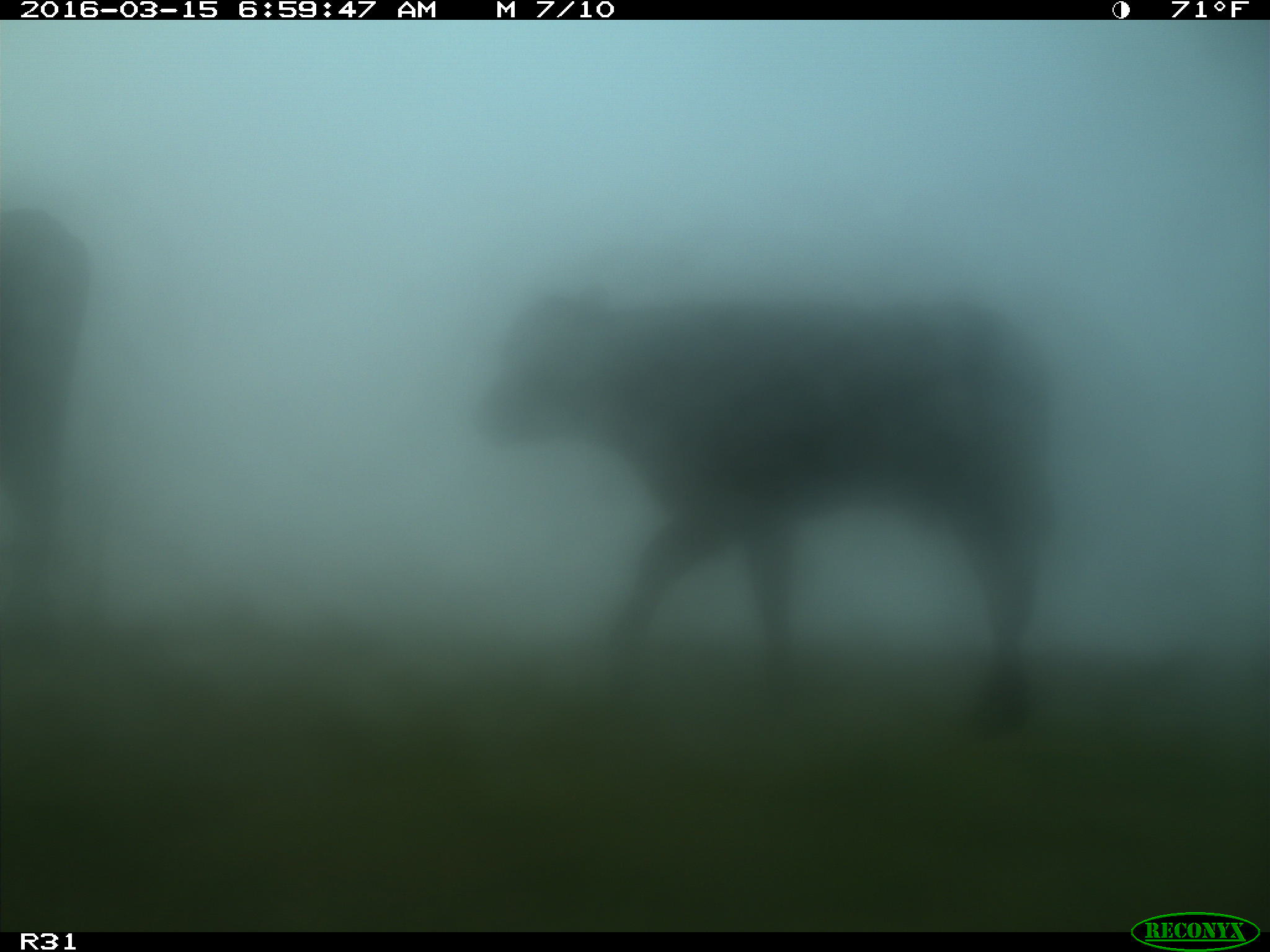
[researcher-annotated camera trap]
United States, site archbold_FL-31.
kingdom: Animalia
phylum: Chordata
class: Mammalia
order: Artiodactyla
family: Bovidae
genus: Bos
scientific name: Bos taurus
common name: domestic cow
Bos taurus (domestic cow).